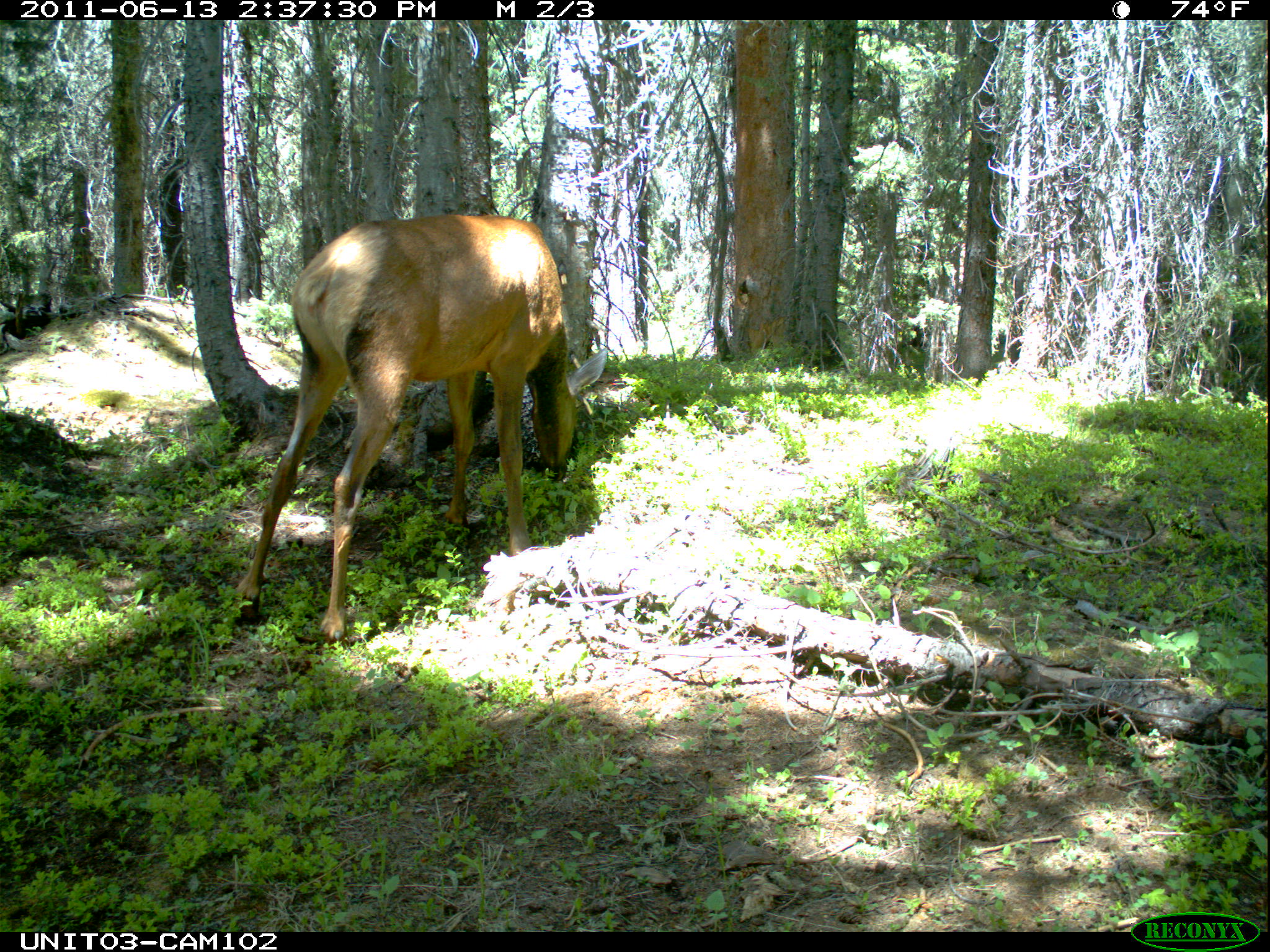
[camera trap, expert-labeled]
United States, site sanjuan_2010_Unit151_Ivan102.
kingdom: Animalia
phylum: Chordata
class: Mammalia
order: Artiodactyla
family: Cervidae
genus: Cervus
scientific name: Cervus elaphus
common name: red deer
Cervus elaphus (red deer).